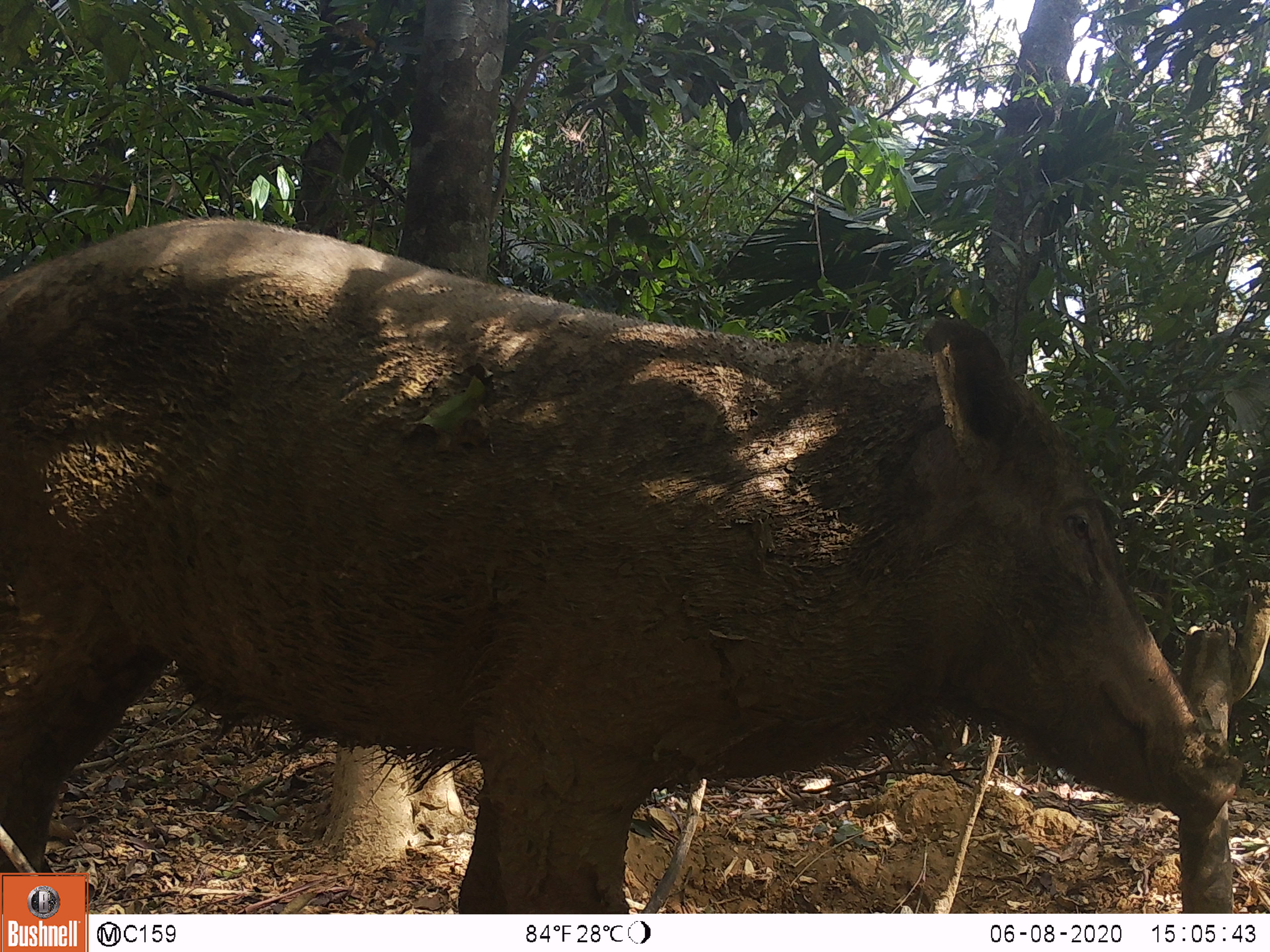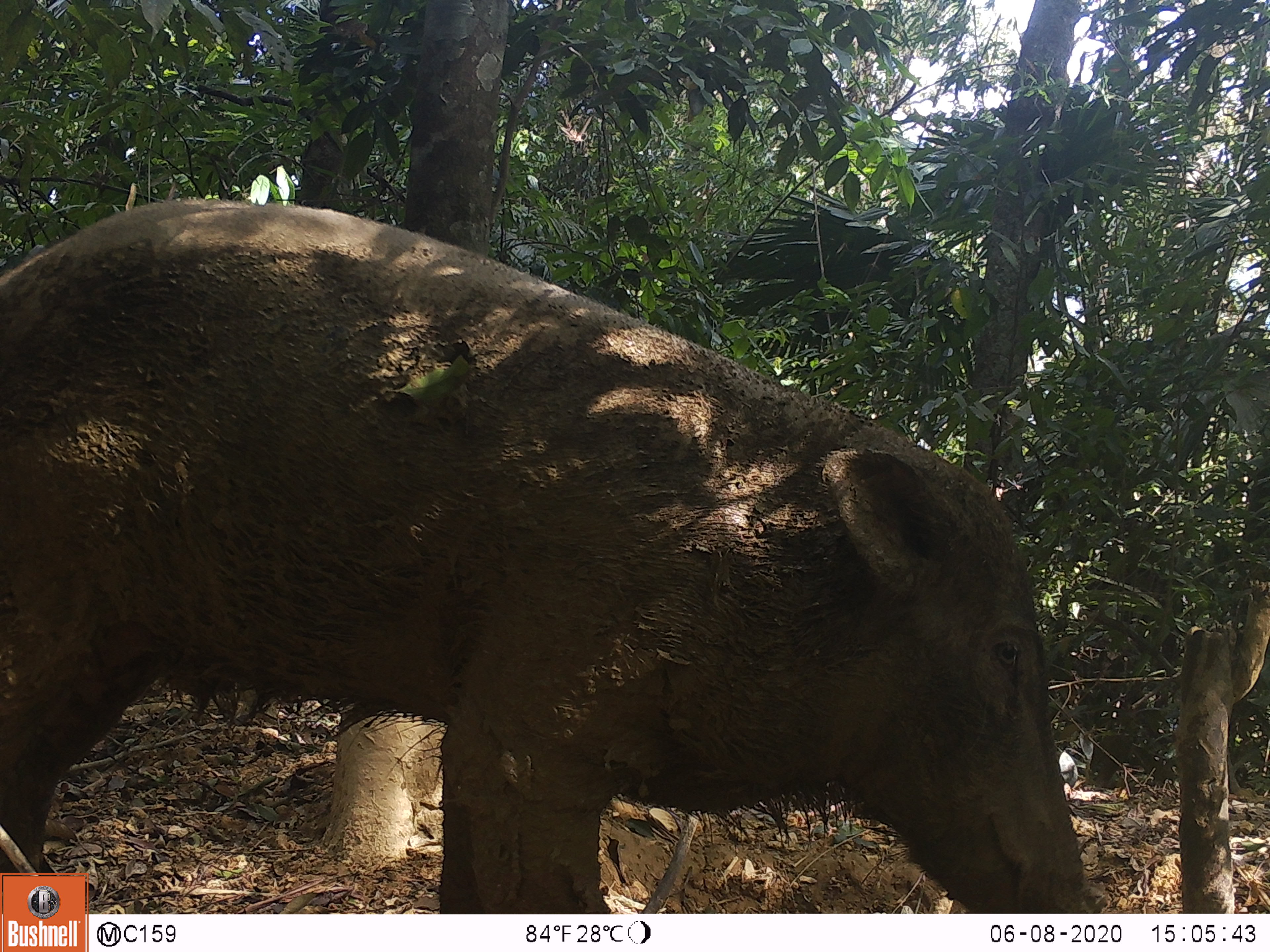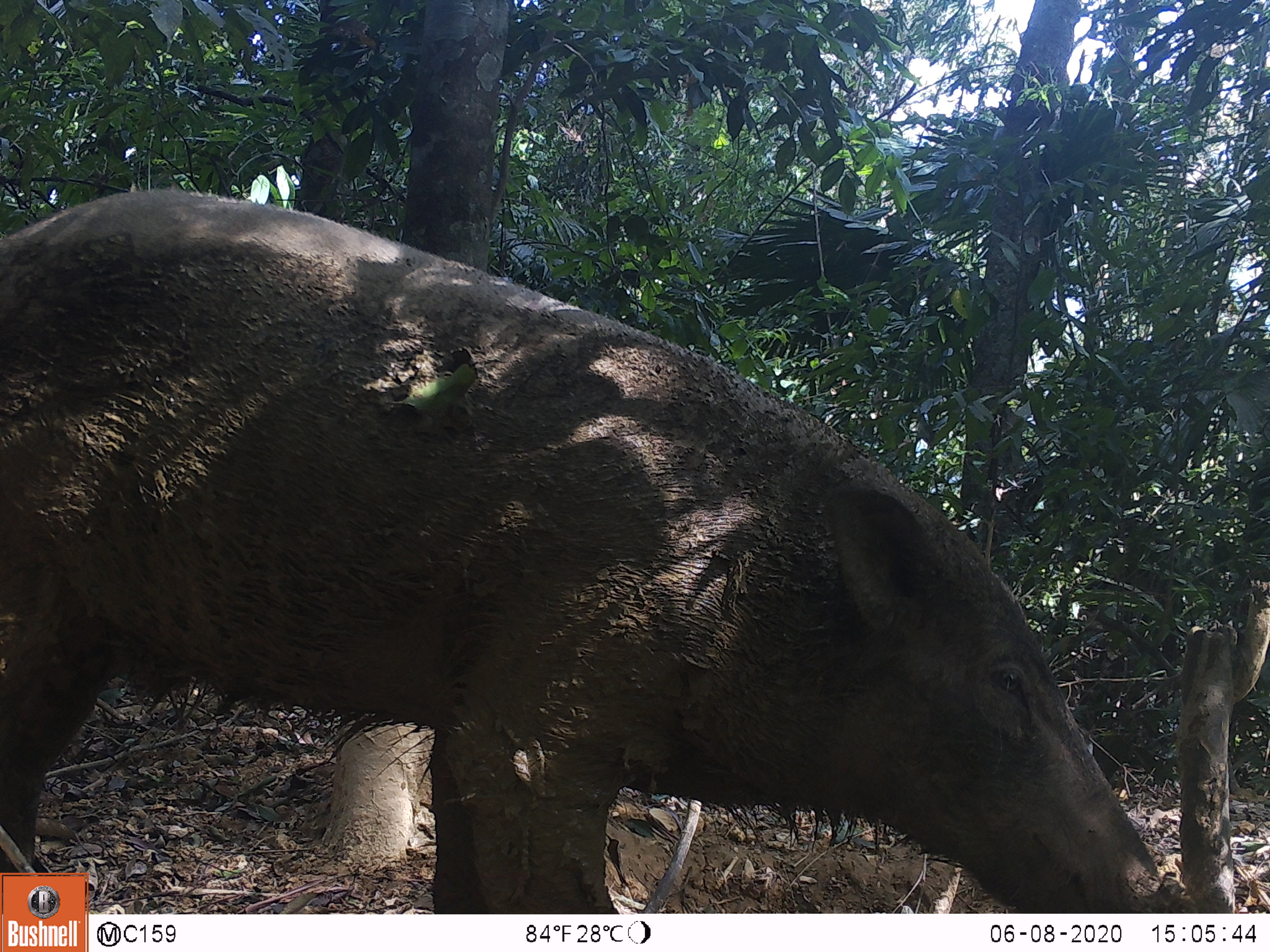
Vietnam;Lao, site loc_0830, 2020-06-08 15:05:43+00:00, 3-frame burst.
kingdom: Animalia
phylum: Chordata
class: Mammalia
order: Artiodactyla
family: Suidae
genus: Sus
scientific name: Sus scrofa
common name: eurasian wild pig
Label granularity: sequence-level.